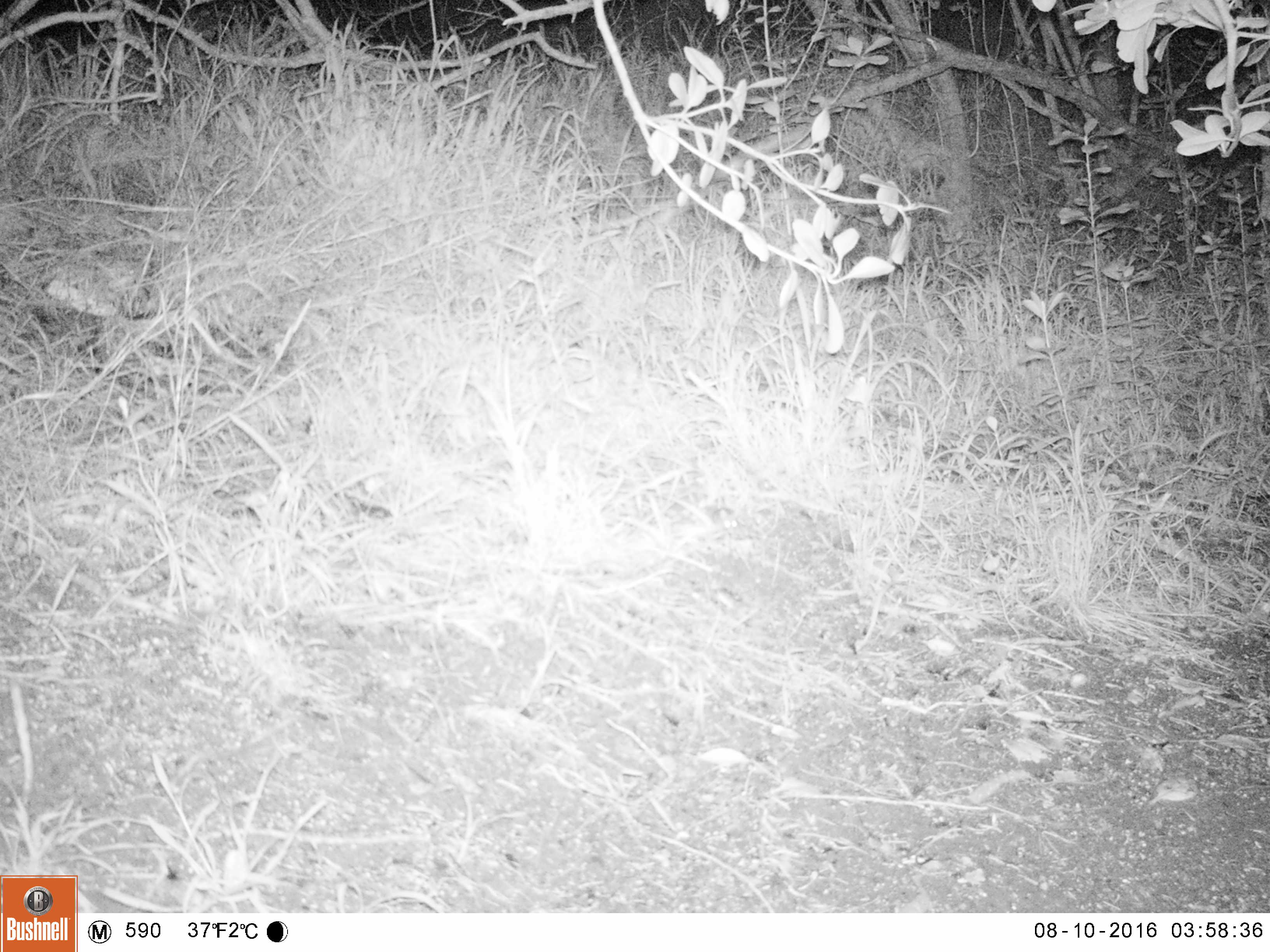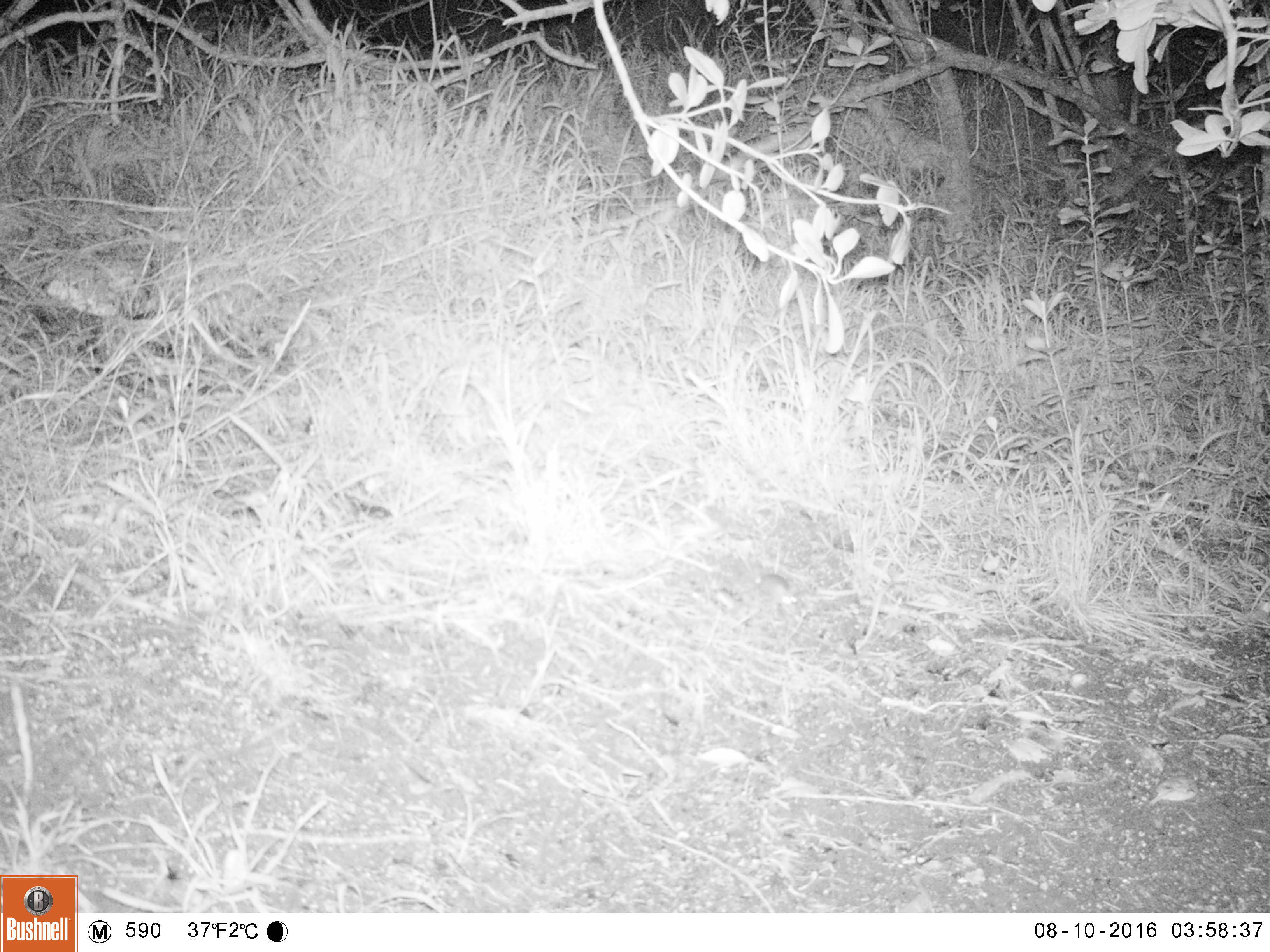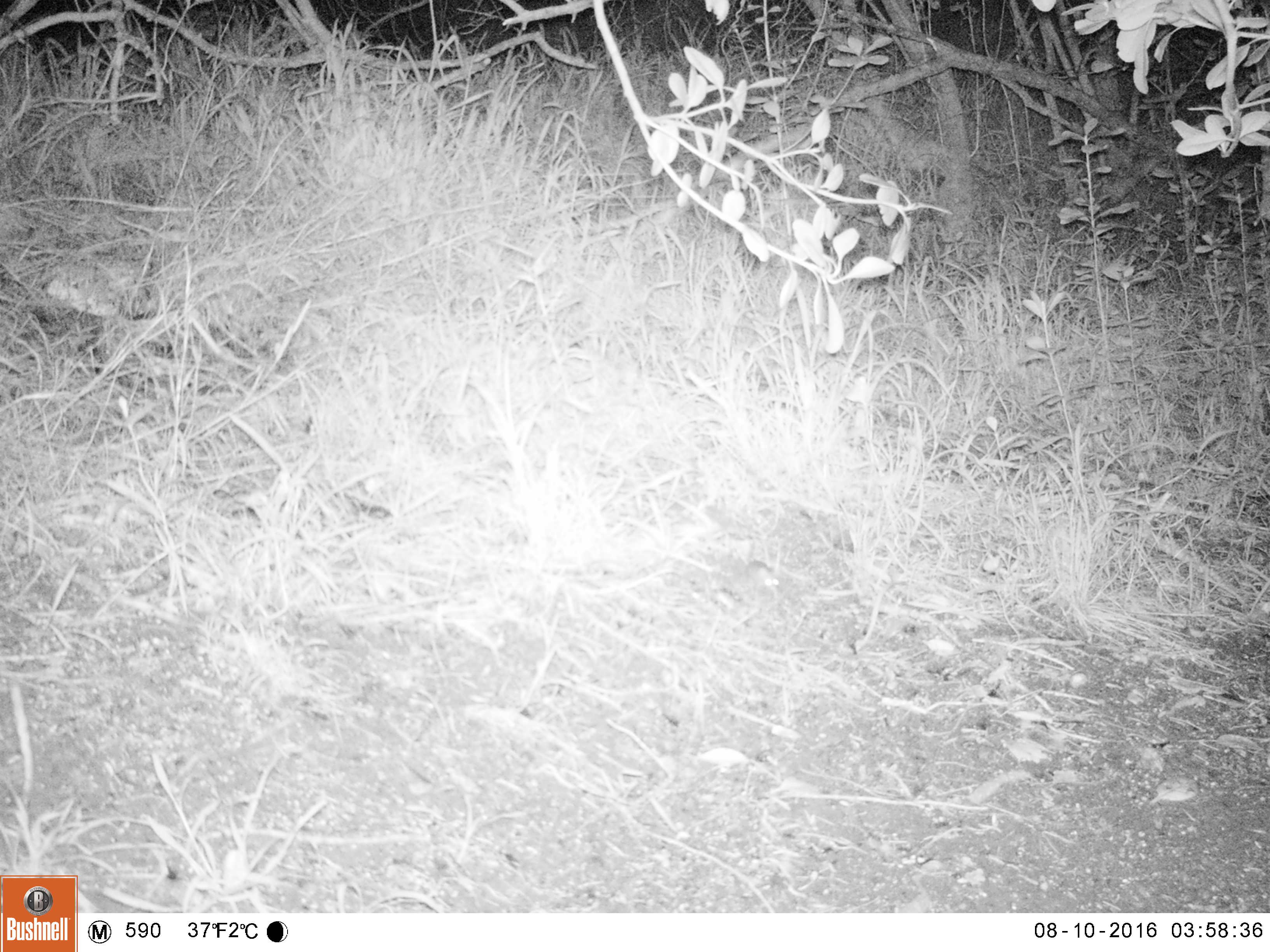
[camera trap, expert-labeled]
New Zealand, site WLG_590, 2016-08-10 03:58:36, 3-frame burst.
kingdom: Animalia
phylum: Chordata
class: Mammalia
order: Rodentia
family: Muridae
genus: Mus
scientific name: Mus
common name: mouse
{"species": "mouse (Mus)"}